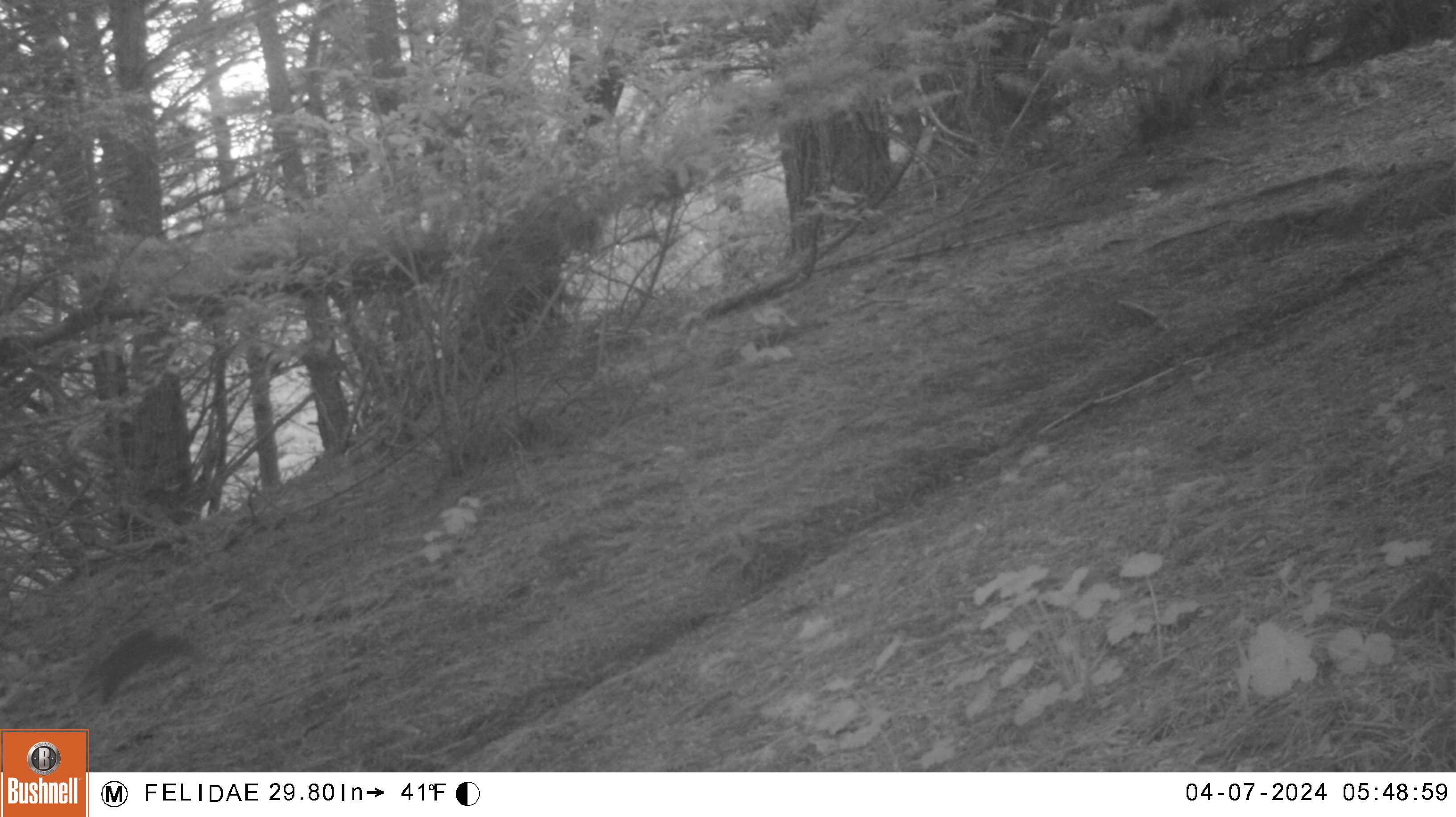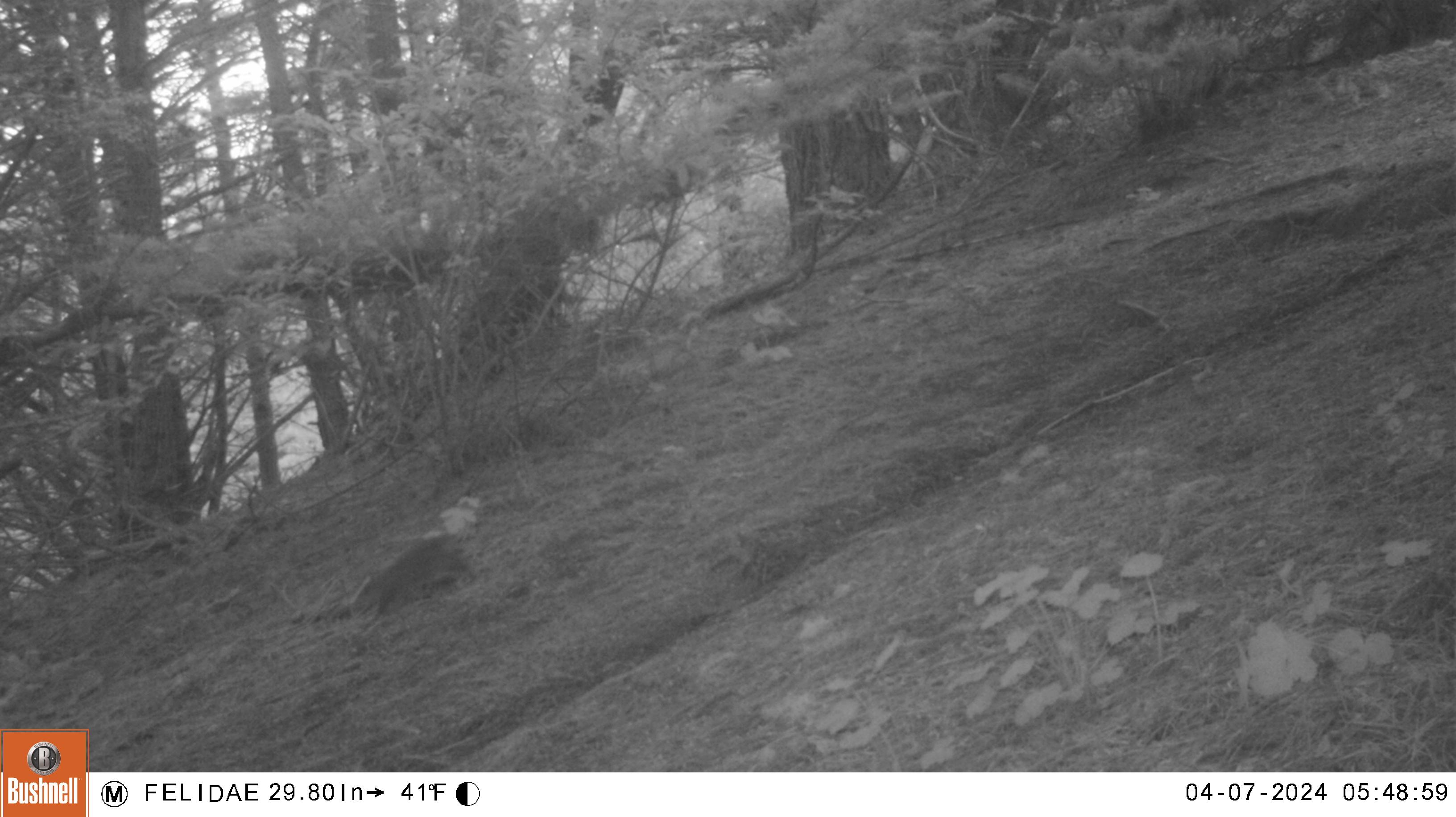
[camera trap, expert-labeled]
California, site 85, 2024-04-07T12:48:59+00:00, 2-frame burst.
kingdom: Animalia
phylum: Chordata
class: Mammalia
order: Rodentia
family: Sciuridae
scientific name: Sciuridae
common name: squirrel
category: unknown squirrel